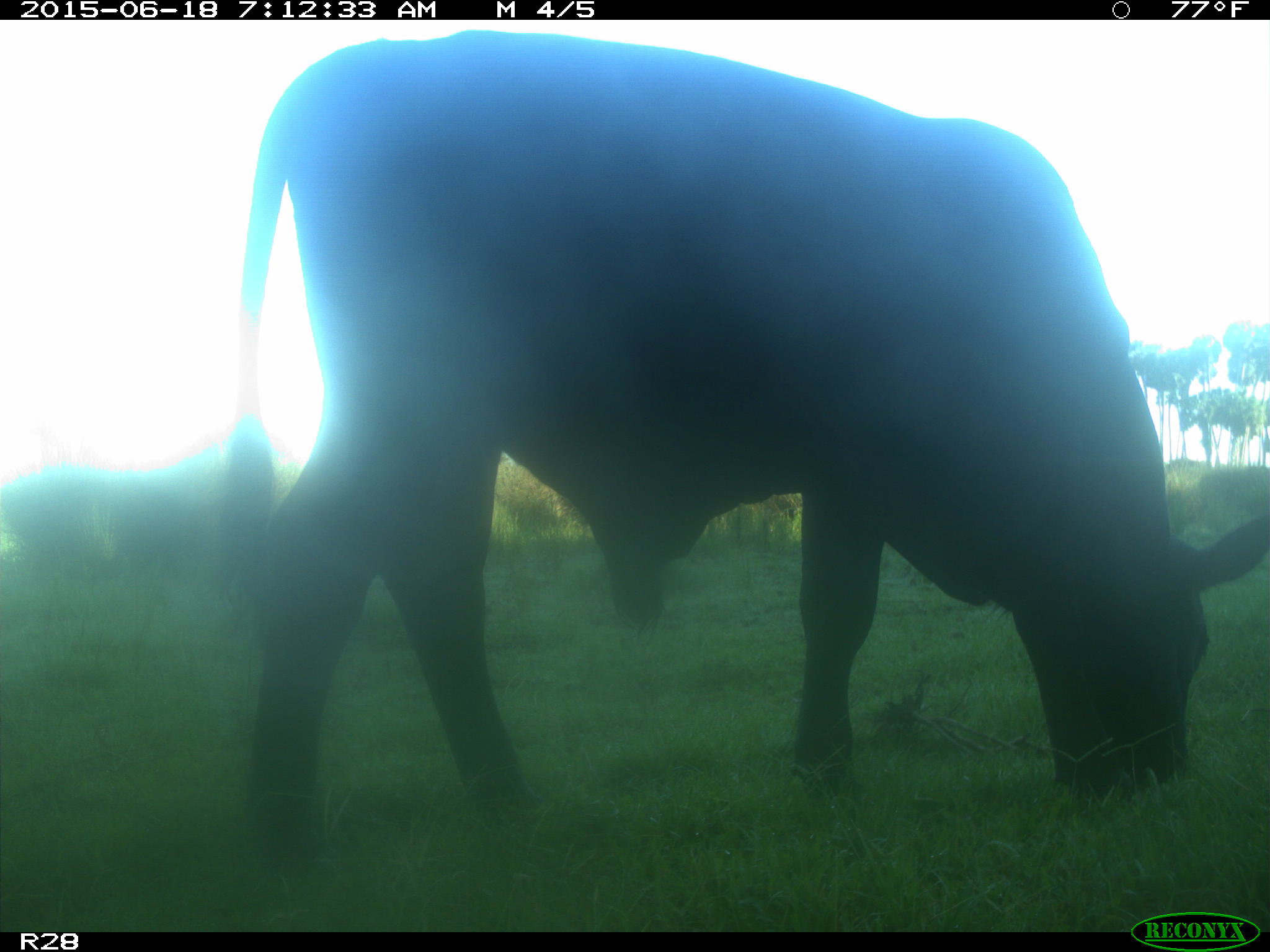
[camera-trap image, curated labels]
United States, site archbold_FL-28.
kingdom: Animalia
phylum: Chordata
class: Mammalia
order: Artiodactyla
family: Bovidae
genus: Bos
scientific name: Bos taurus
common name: domestic cow